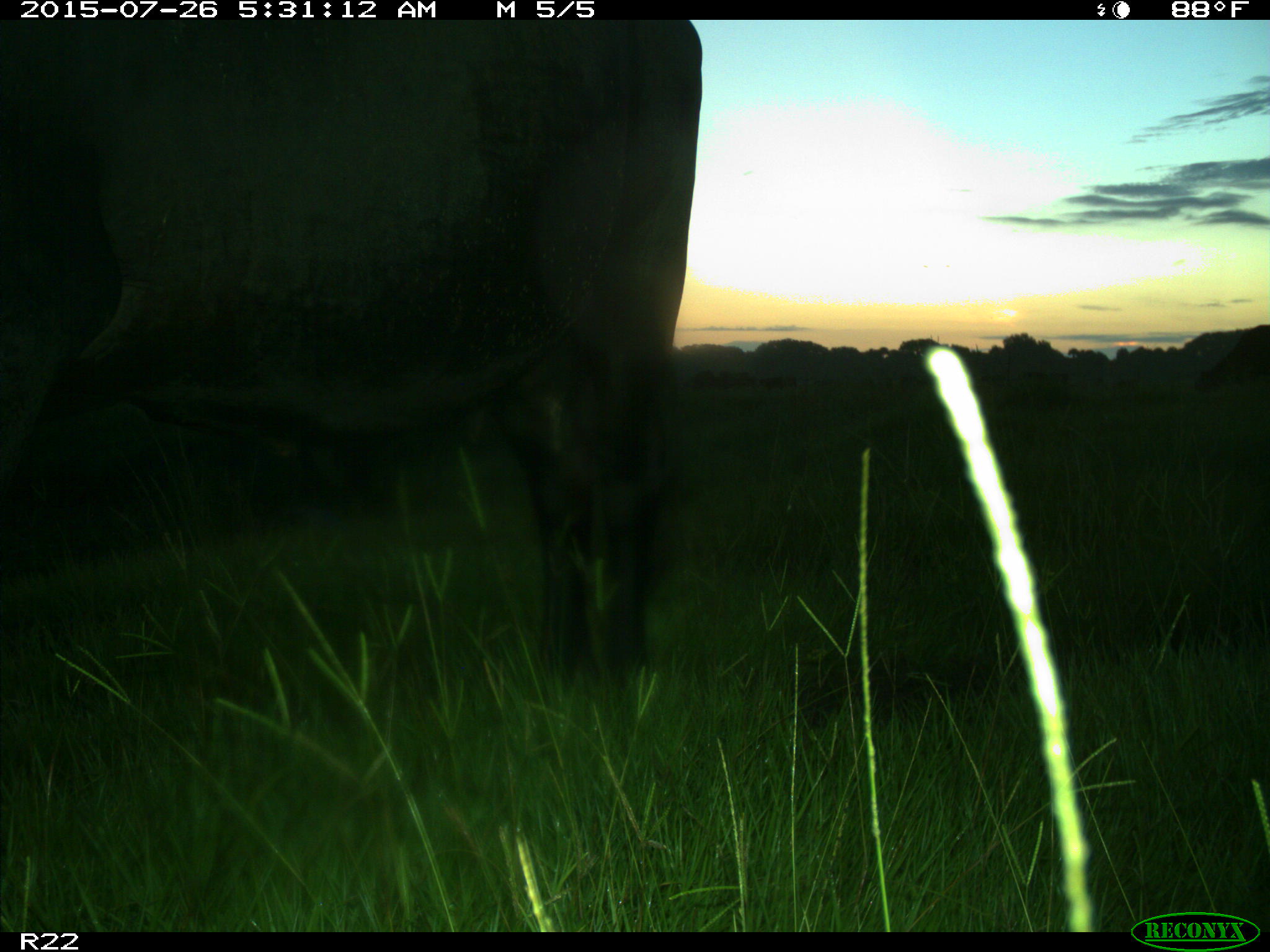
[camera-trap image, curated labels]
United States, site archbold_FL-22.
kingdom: Animalia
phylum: Chordata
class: Mammalia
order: Artiodactyla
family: Bovidae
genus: Bos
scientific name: Bos taurus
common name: domestic cow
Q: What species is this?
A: Bos taurus (domestic cow).